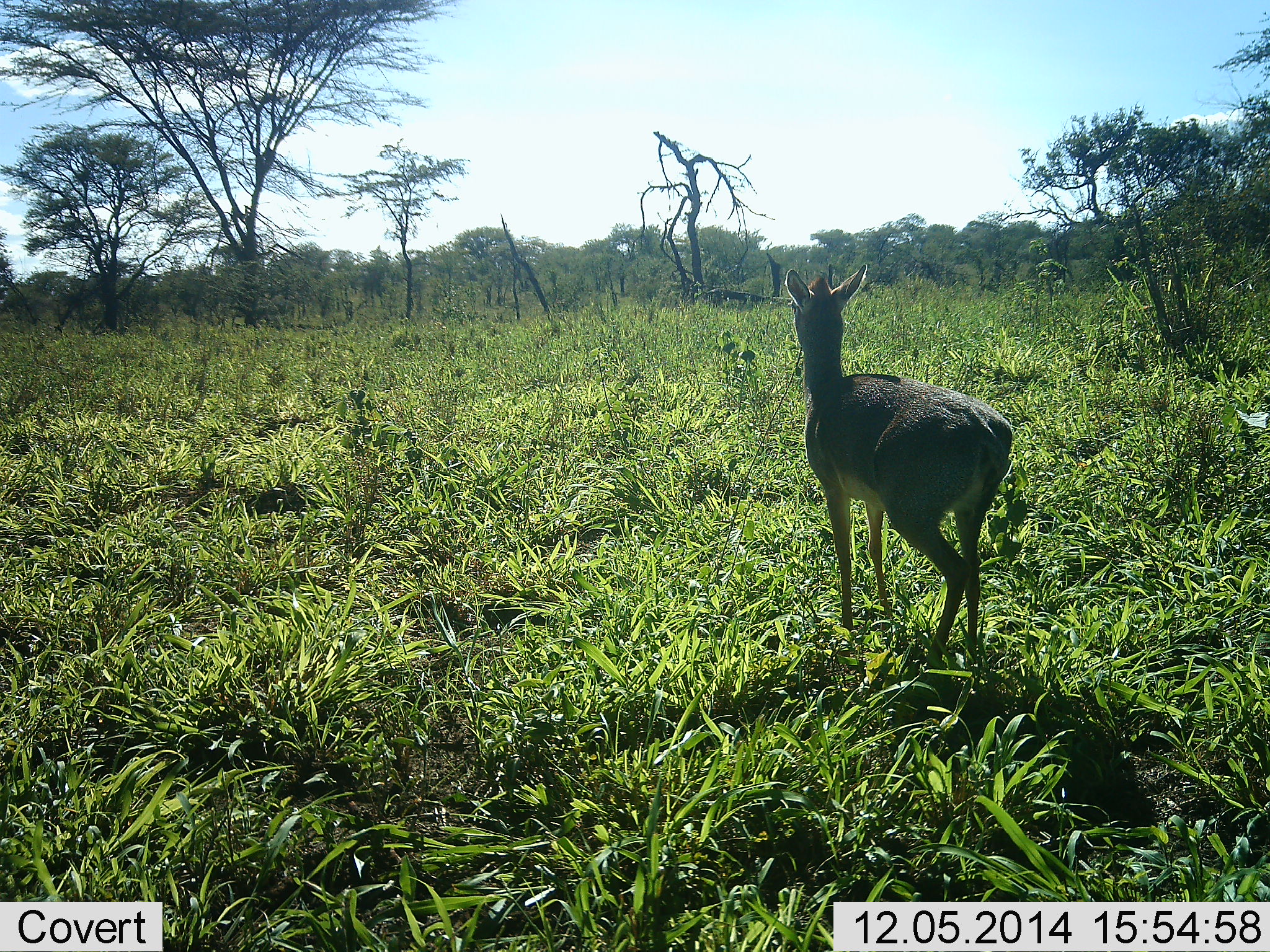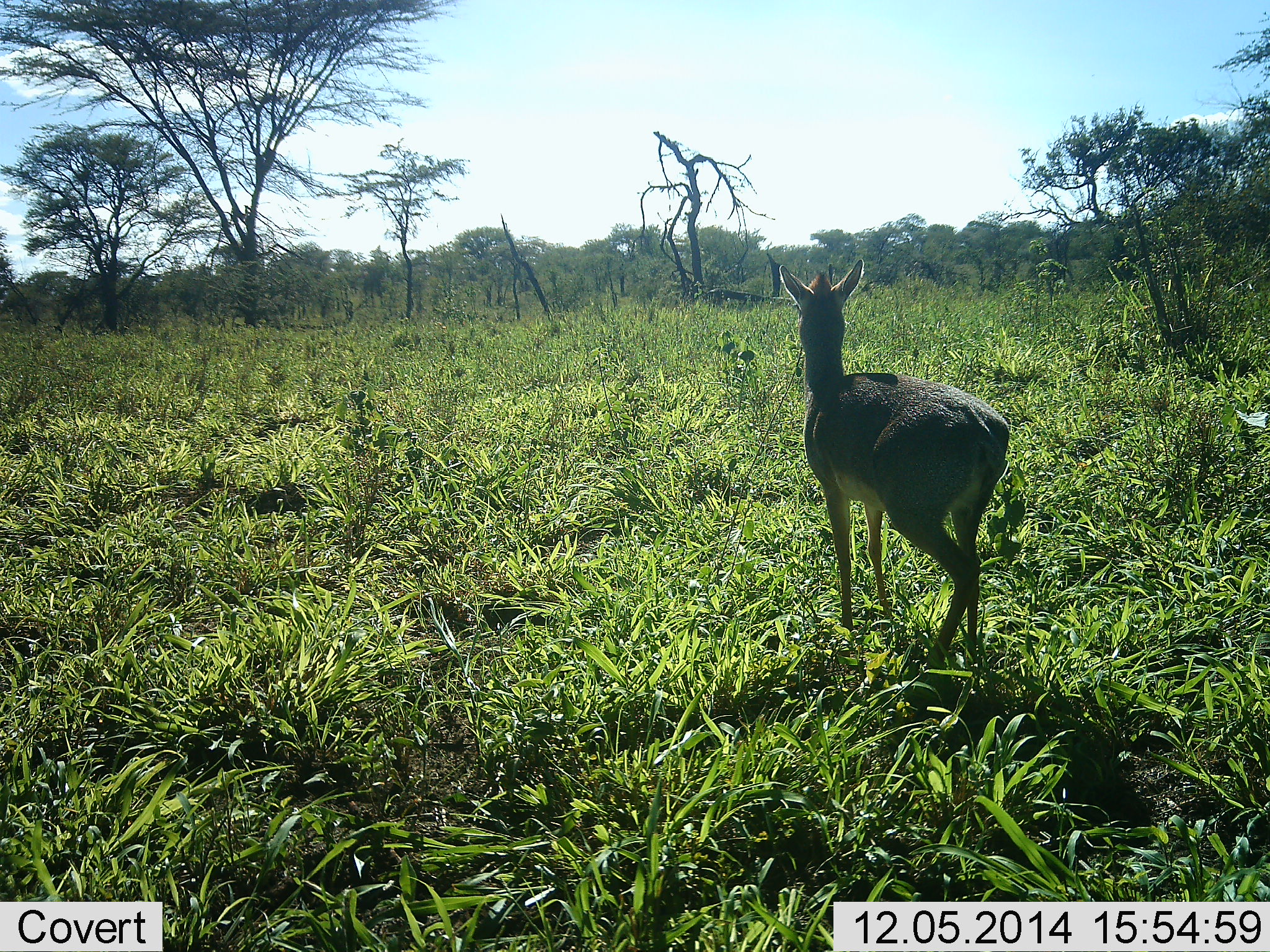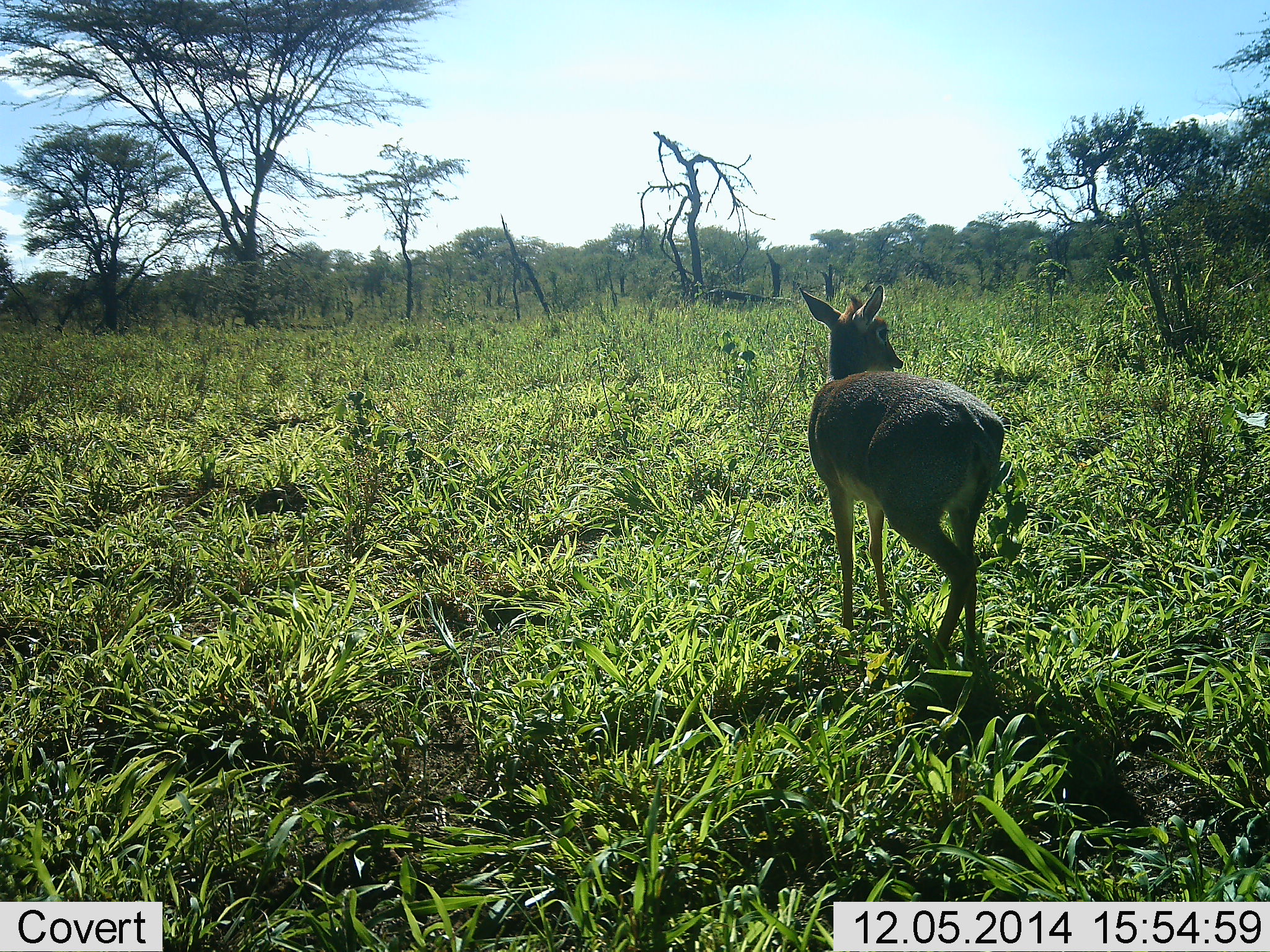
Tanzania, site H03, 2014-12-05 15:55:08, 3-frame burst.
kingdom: Animalia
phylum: Chordata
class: Mammalia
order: Artiodactyla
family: Bovidae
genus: Madoqua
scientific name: Madoqua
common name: dikdik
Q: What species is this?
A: Dikdik (Madoqua).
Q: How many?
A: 1.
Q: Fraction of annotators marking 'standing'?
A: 100%.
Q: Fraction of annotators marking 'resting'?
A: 0%.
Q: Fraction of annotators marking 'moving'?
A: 0%.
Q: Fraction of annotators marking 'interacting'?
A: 0%.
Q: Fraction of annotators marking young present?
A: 0%.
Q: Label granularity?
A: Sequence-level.